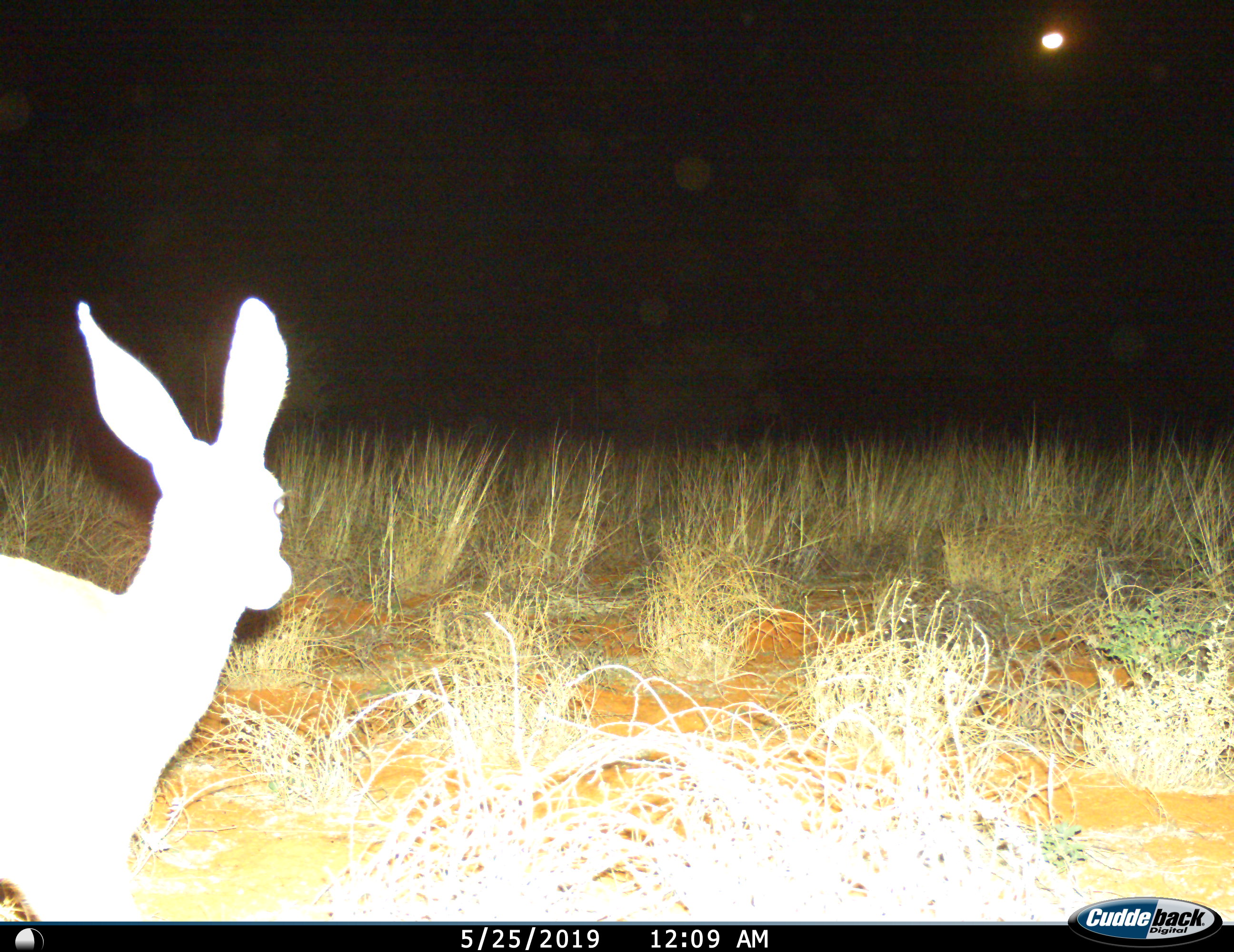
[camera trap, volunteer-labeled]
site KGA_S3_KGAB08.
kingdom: Animalia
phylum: Chordata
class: Mammalia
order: Artiodactyla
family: Bovidae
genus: Raphicerus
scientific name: Raphicerus campestris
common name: steenbok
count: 1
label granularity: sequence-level